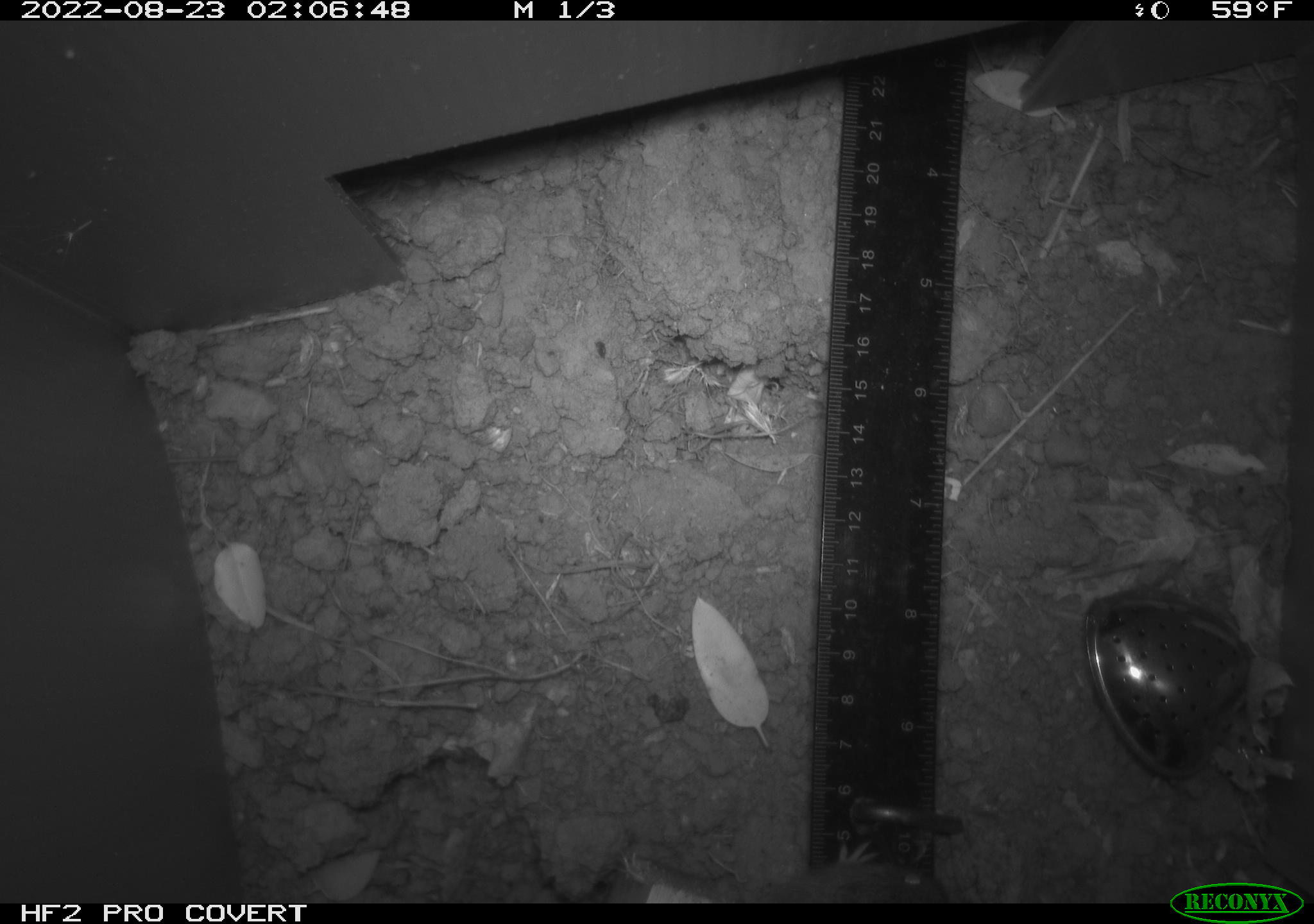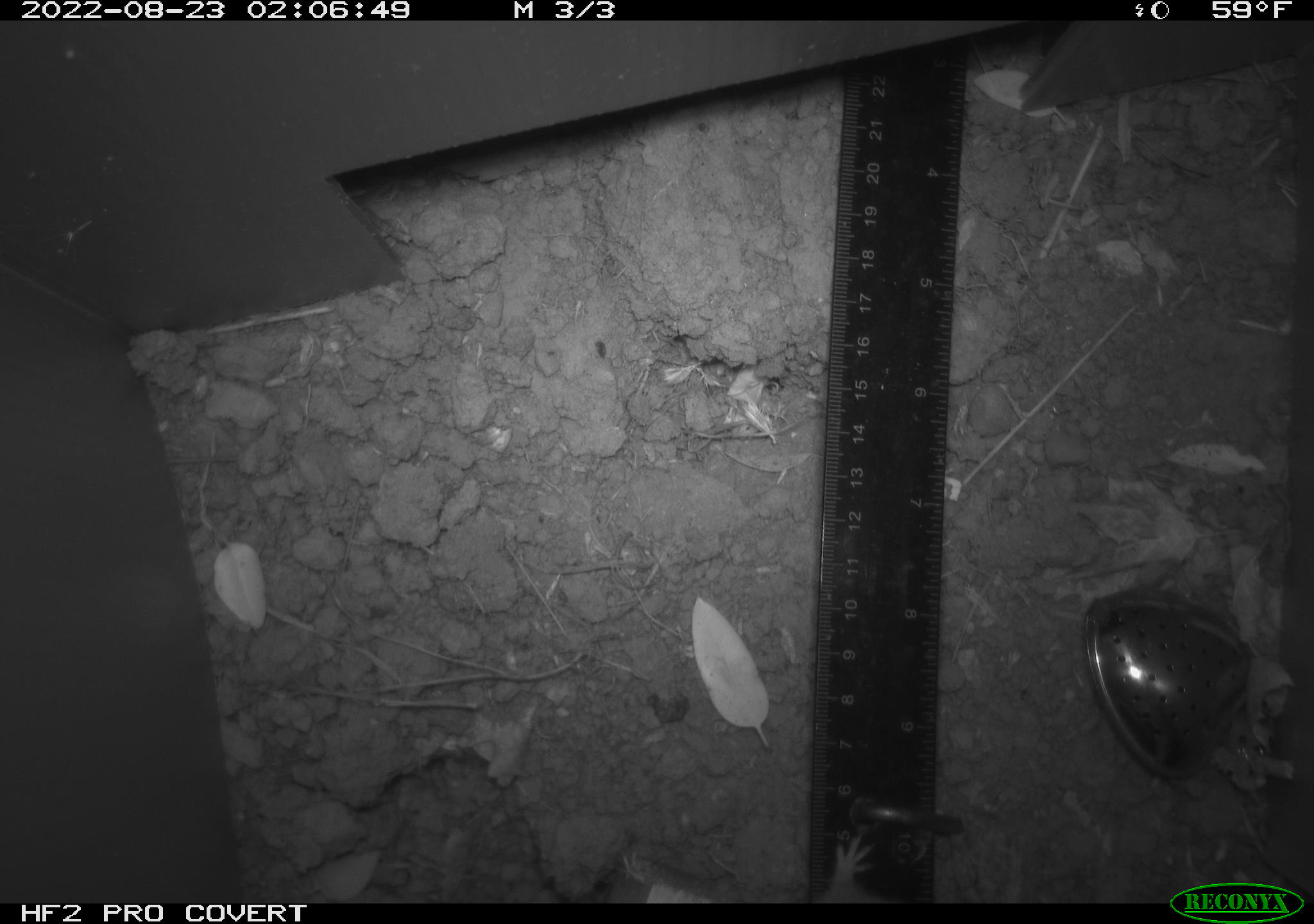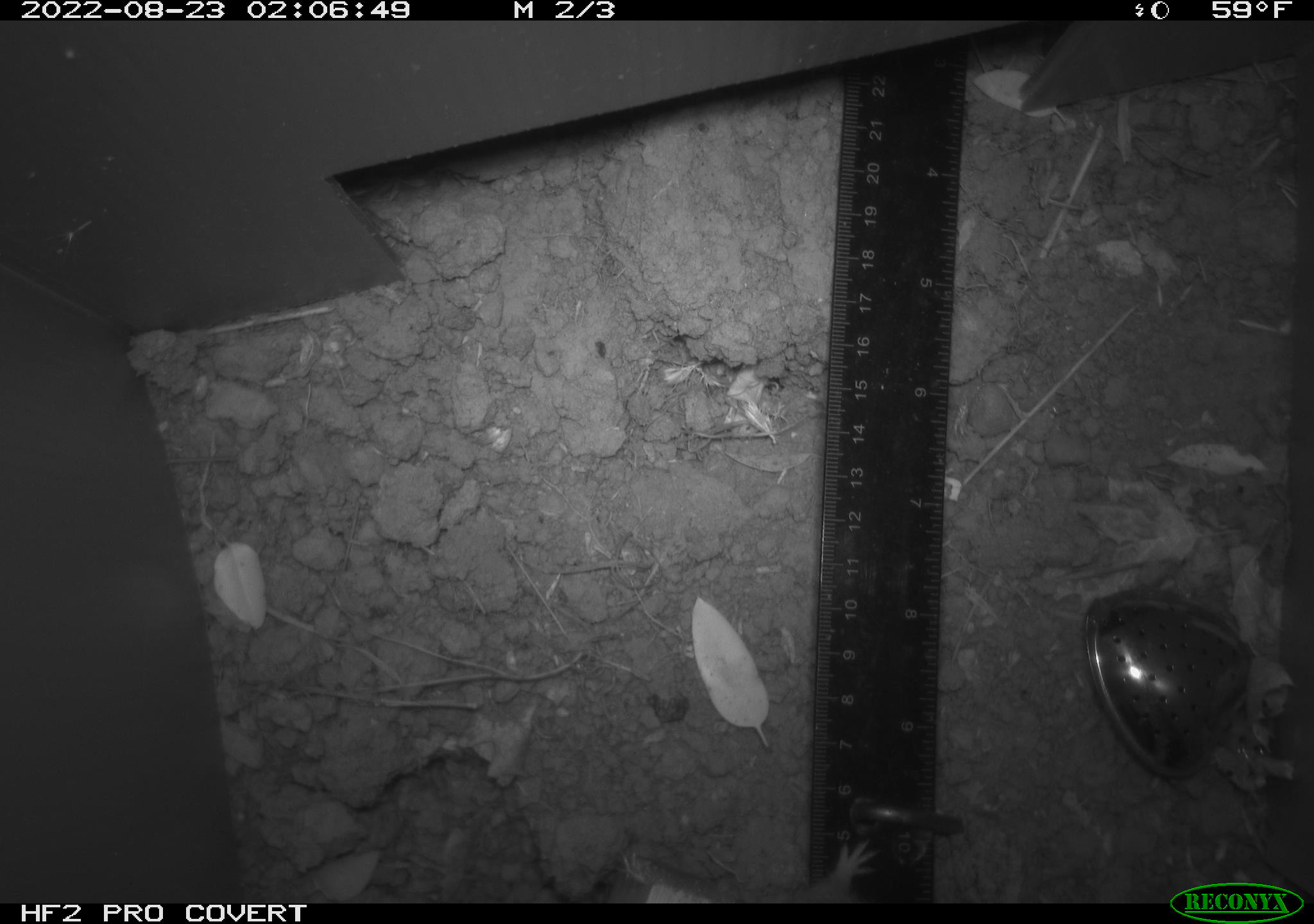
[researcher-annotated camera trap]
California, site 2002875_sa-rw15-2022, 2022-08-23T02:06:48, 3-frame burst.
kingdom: Animalia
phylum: Chordata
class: Mammalia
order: Rodentia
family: Cricetidae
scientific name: Arvicolinae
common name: voles, lemmings, and muskrats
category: arvicolinae subfamily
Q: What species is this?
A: Arvicolinae subfamily (voles, lemmings, and muskrats) (Arvicolinae).